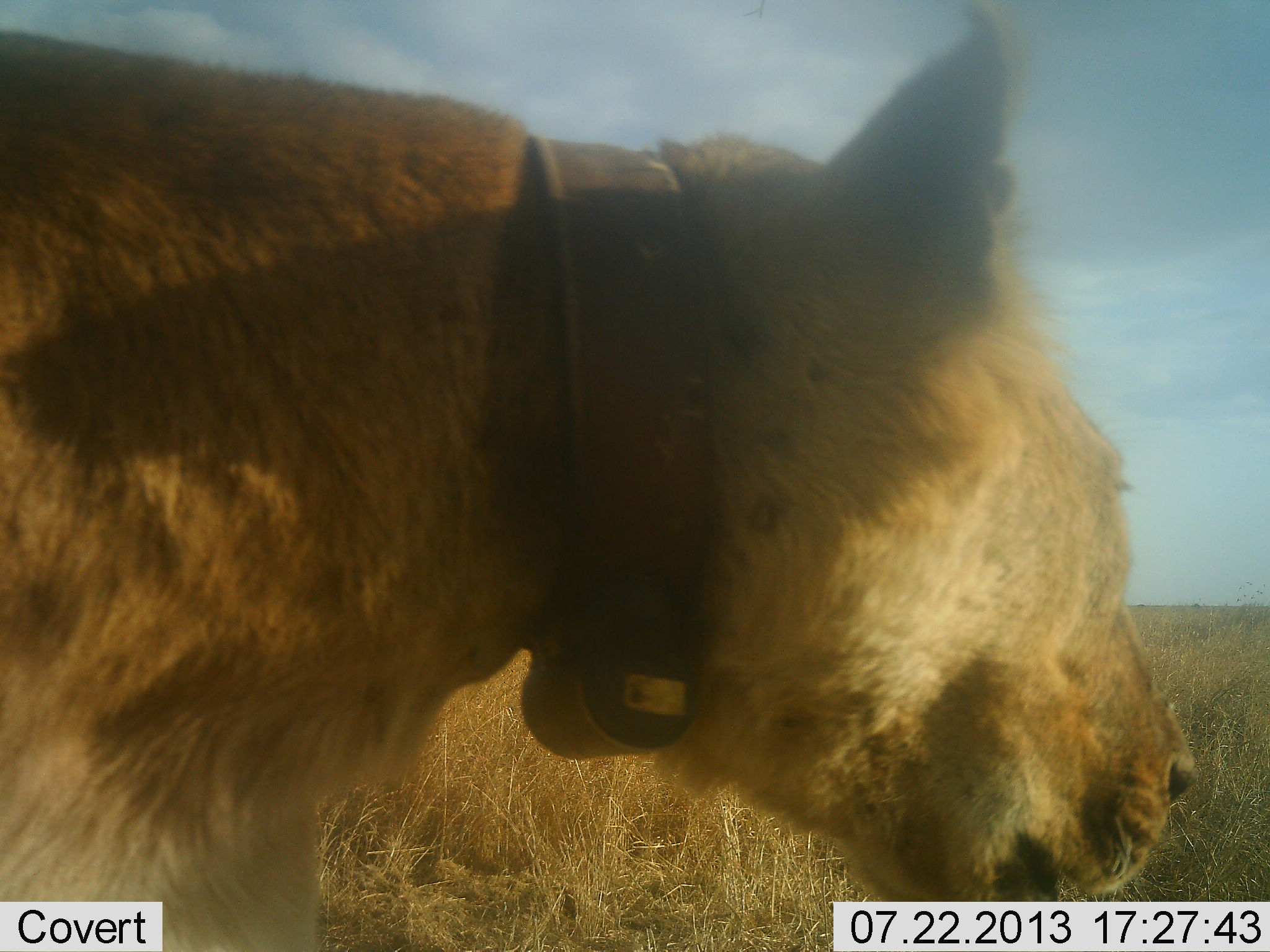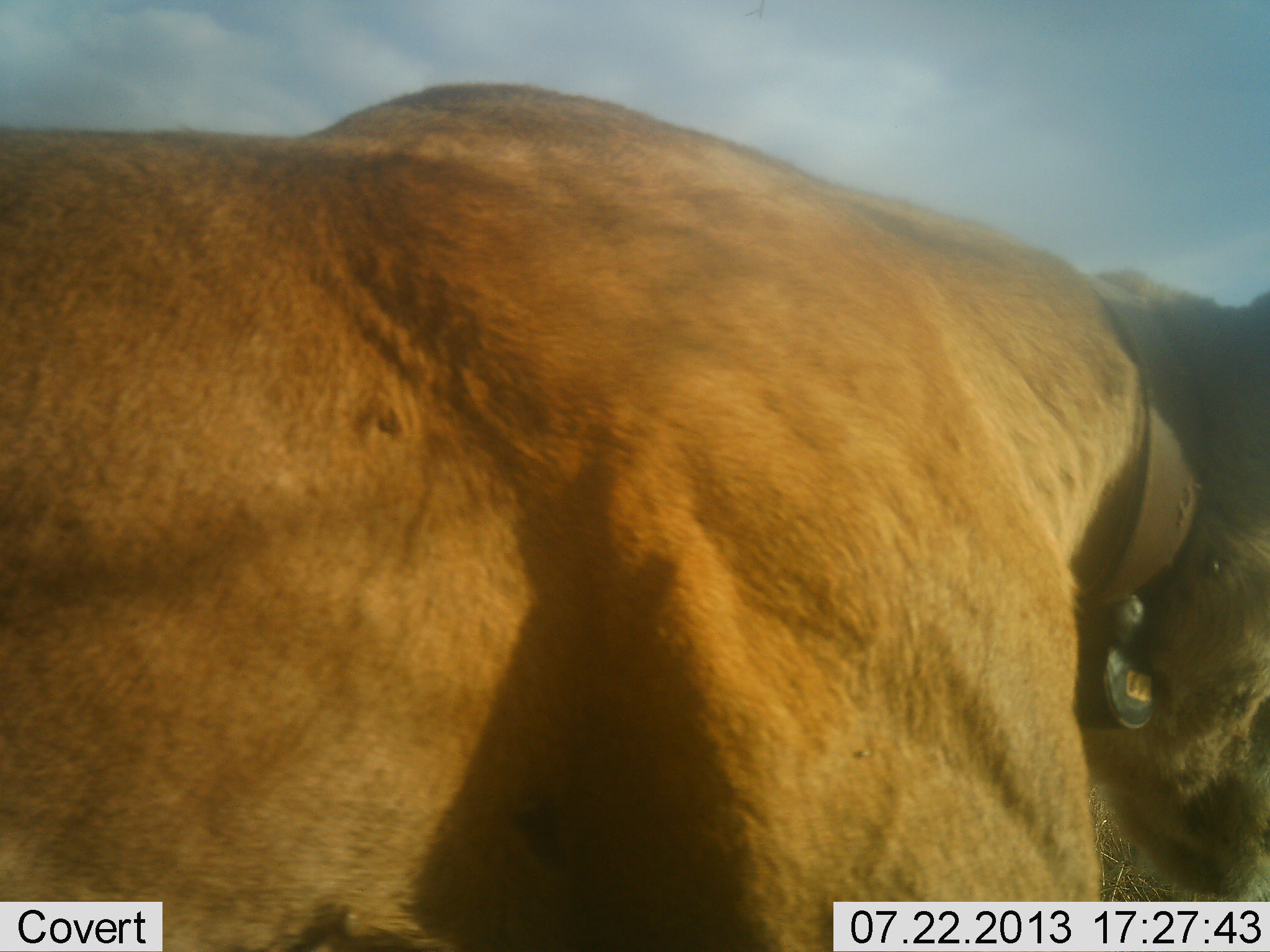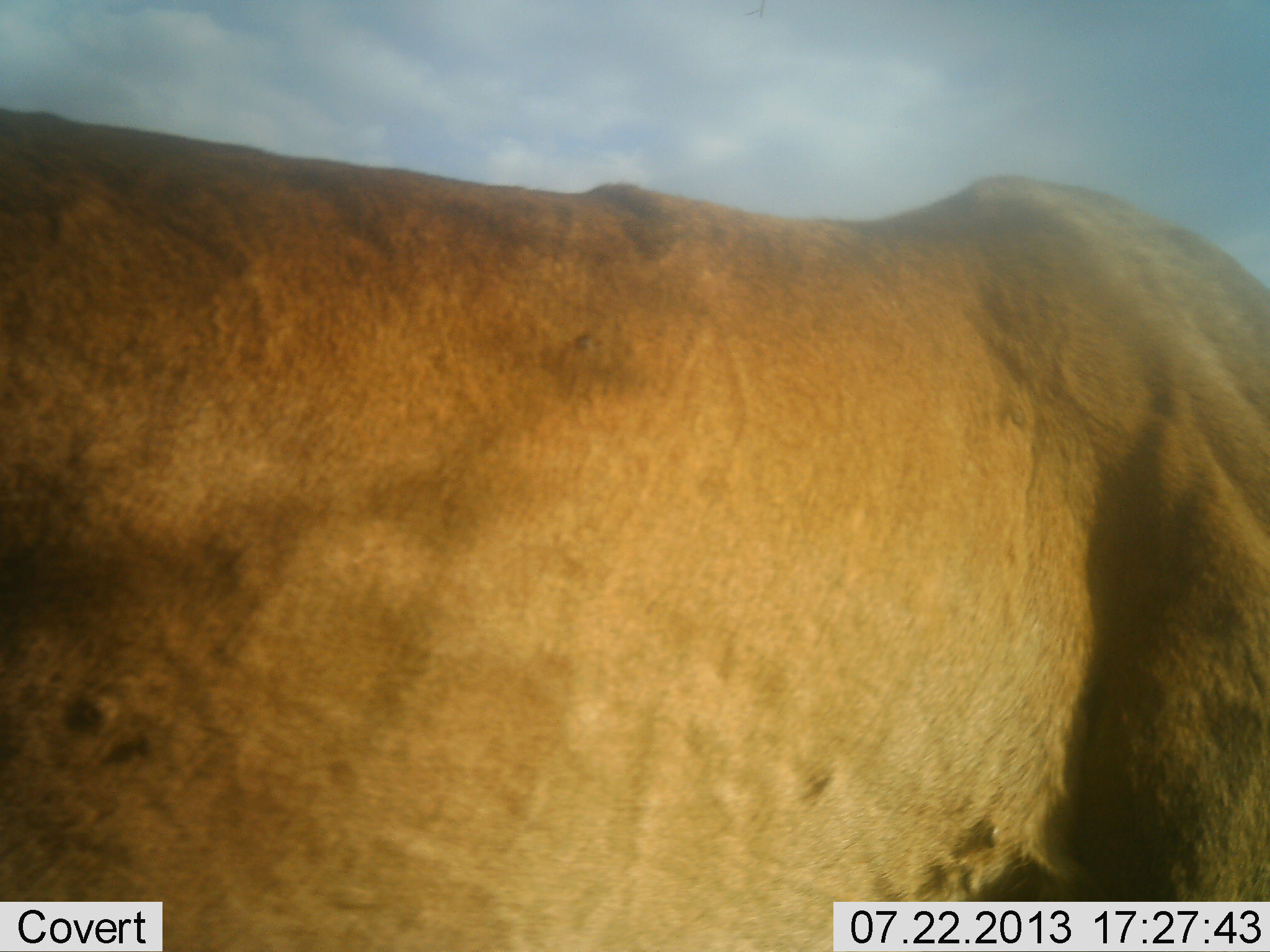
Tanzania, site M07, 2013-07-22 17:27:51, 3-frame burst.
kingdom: Animalia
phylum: Chordata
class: Mammalia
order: Carnivora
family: Felidae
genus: Panthera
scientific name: Panthera leo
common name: lion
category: lionfemale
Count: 1.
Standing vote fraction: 5%.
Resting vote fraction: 0%.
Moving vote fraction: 100%.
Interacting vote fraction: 0%.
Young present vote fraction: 0%.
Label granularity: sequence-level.